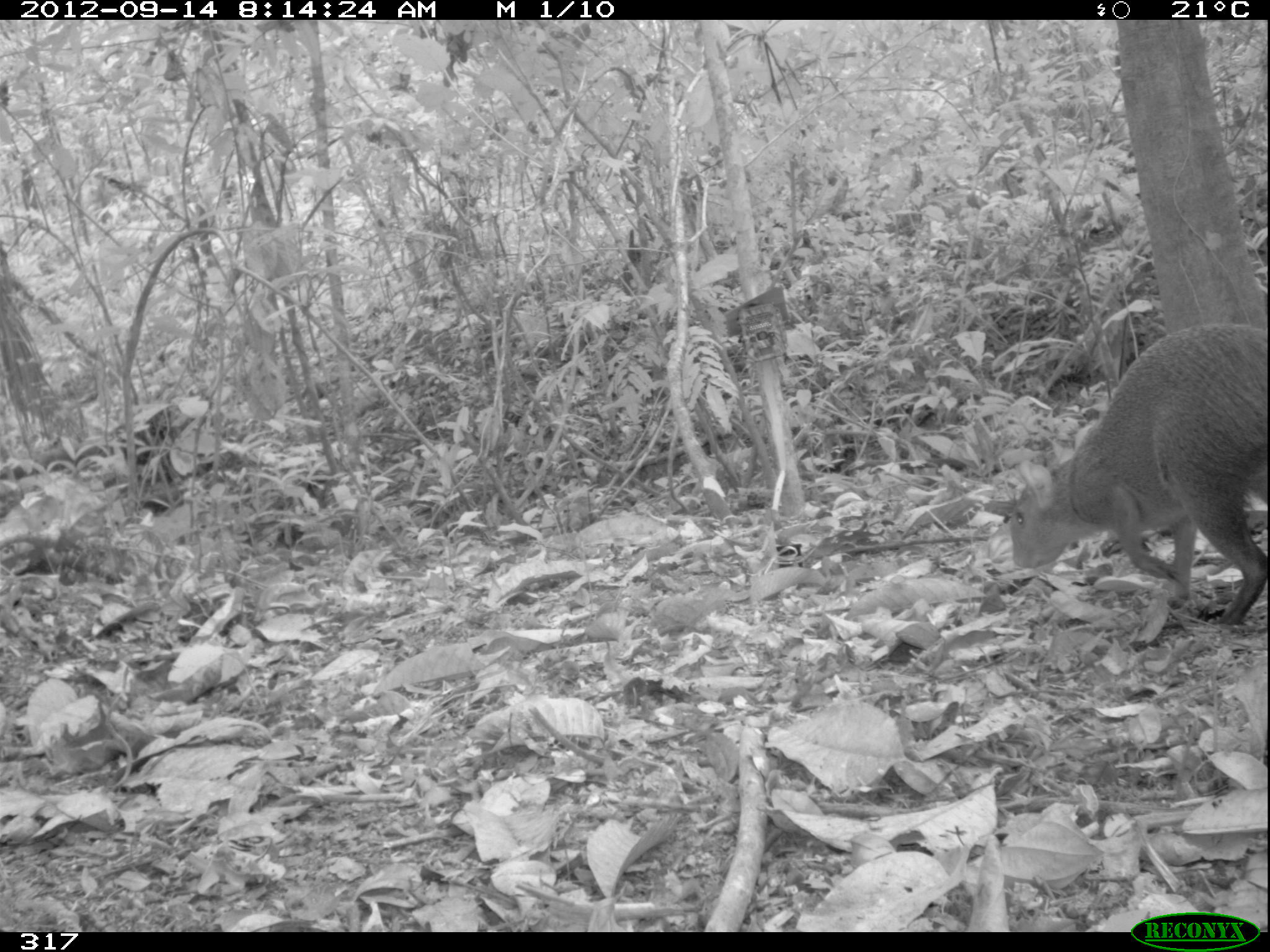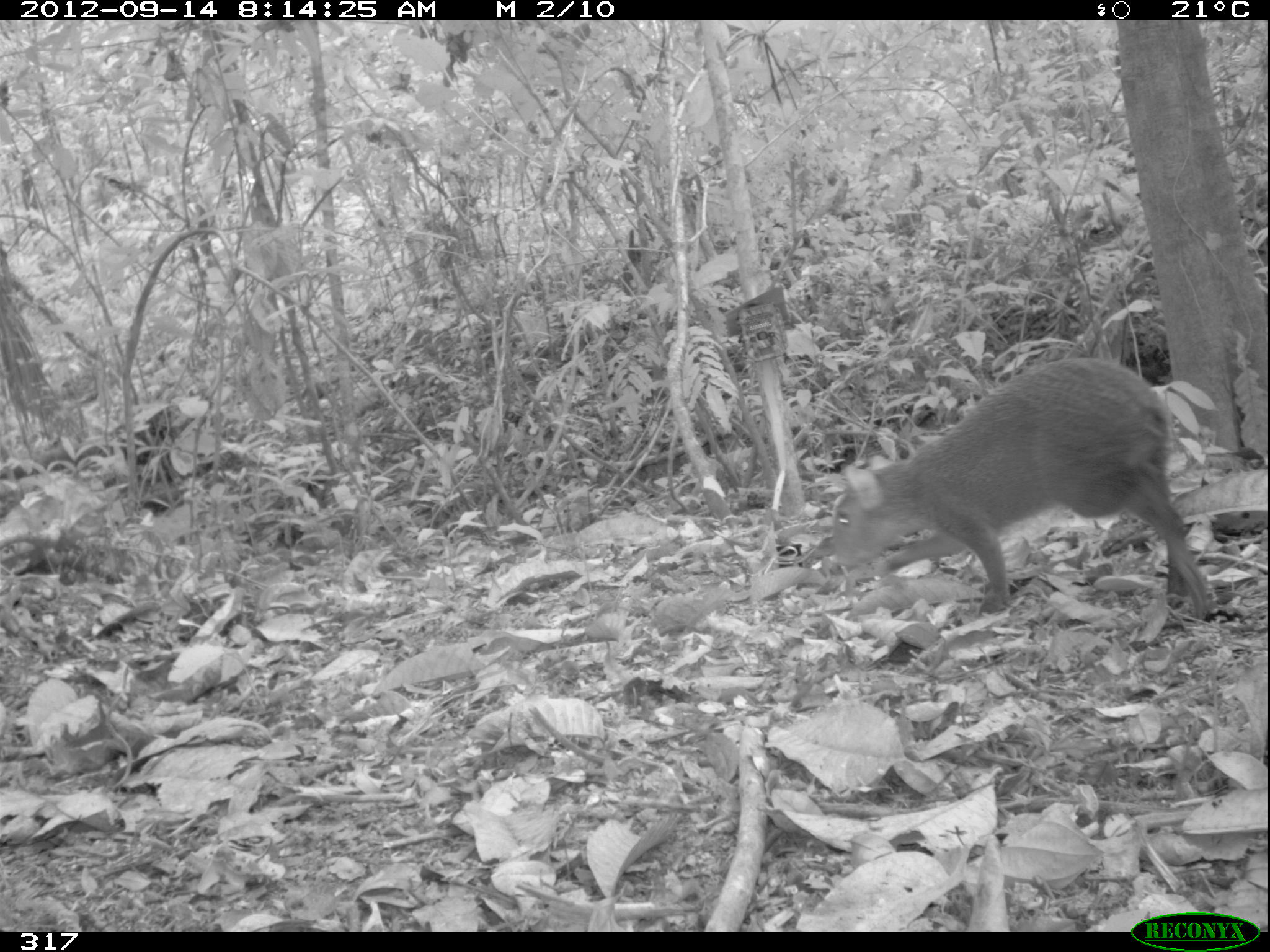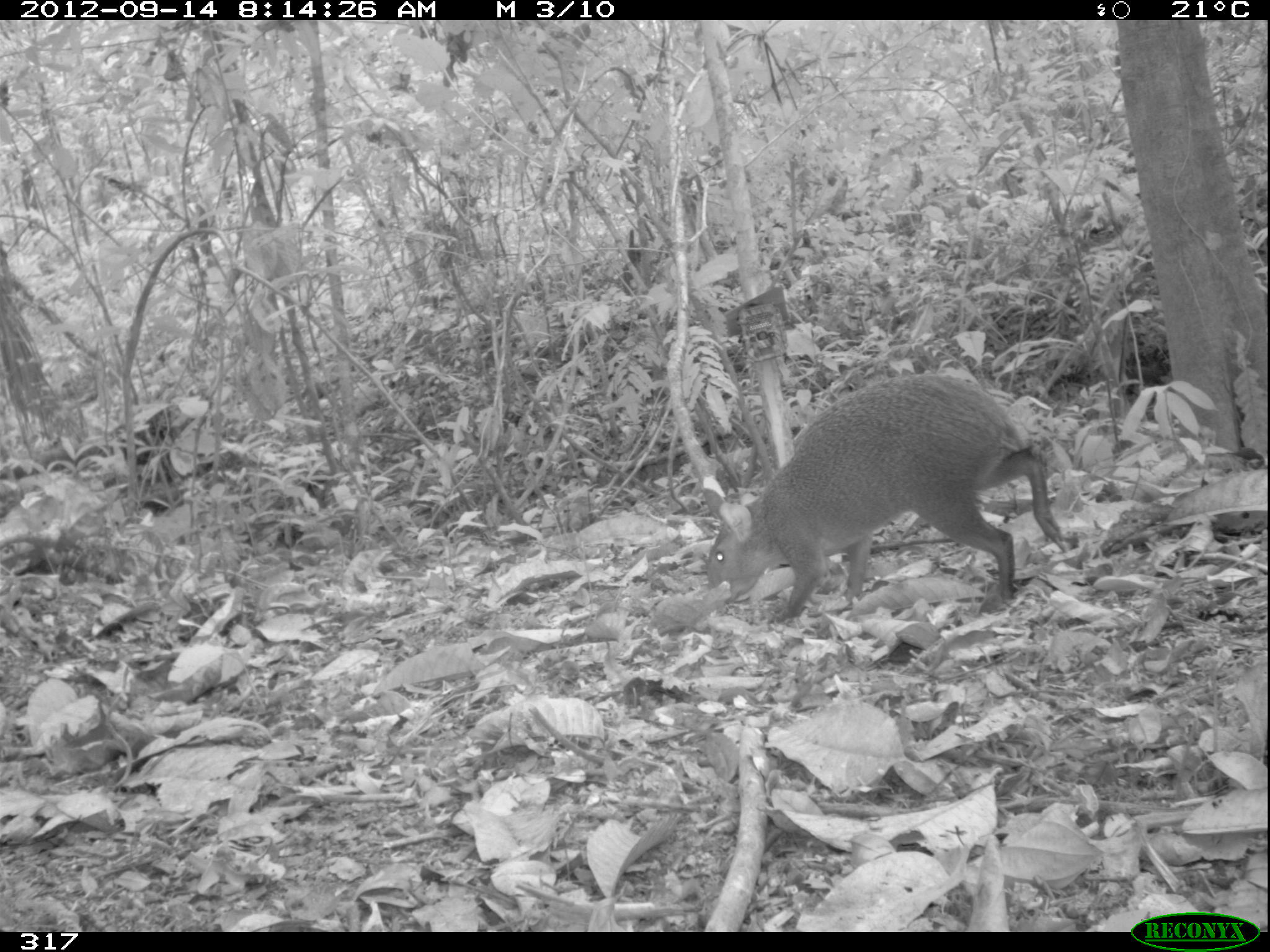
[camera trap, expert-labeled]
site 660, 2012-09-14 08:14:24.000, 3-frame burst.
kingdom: Animalia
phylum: Chordata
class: Mammalia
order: Rodentia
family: Dasyproctidae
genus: Dasyprocta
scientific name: Dasyprocta punctata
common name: central american agouti